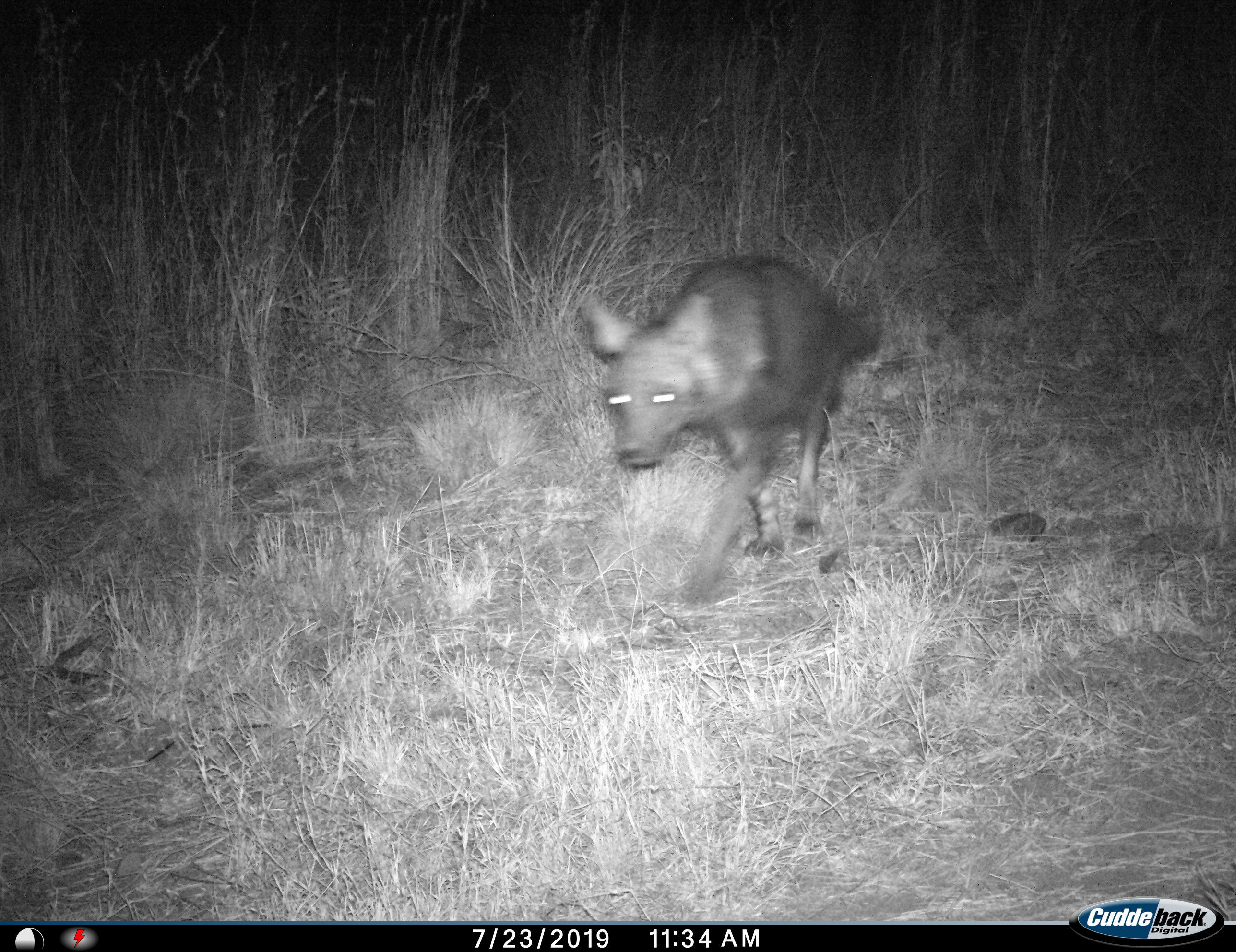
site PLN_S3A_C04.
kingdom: Animalia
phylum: Chordata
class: Mammalia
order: Carnivora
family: Hyaenidae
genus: Parahyaena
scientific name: Parahyaena brunnea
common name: brown hyena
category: hyenabrown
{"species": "hyenabrown (brown hyena) (Parahyaena brunnea)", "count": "1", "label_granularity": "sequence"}